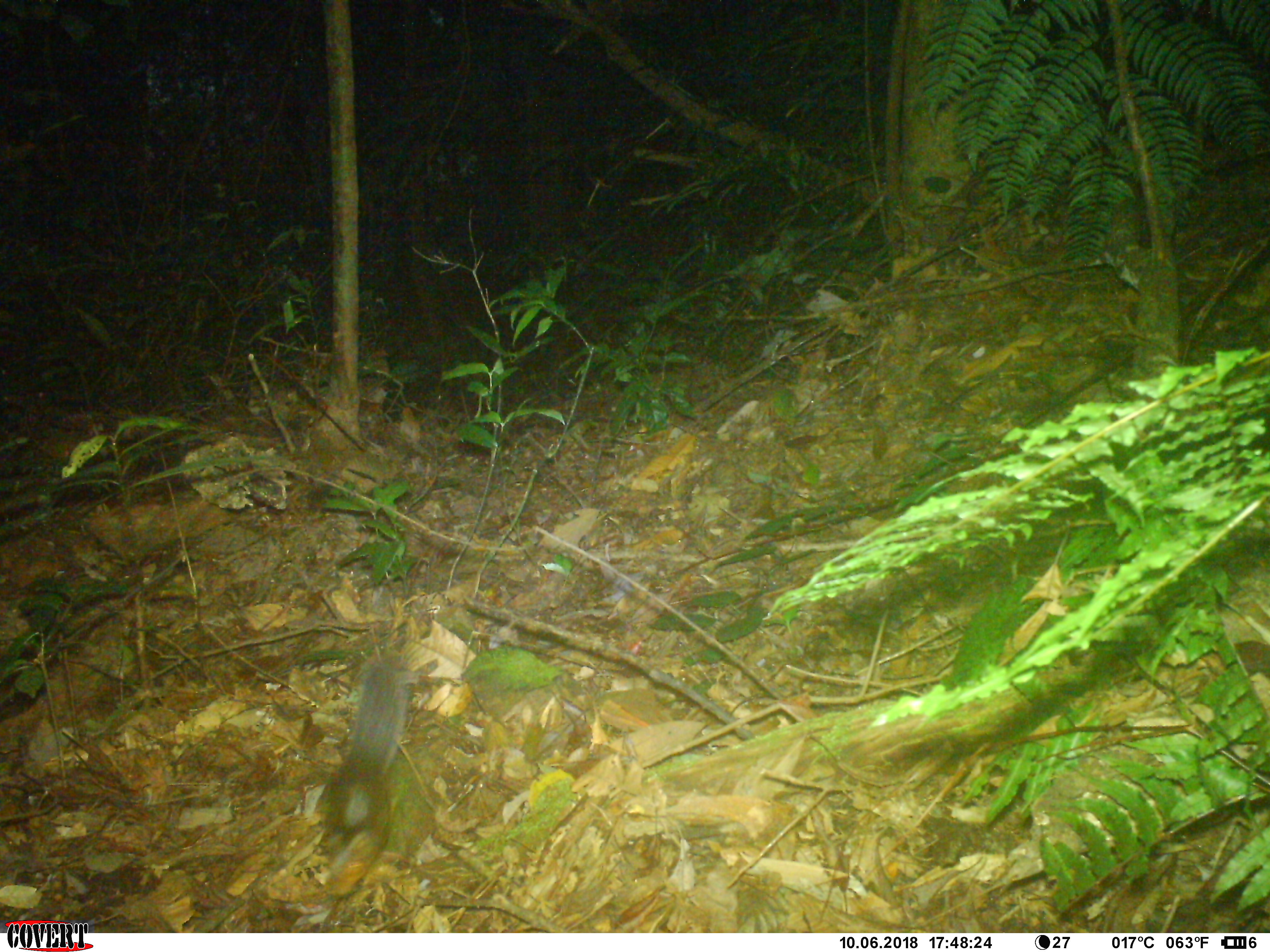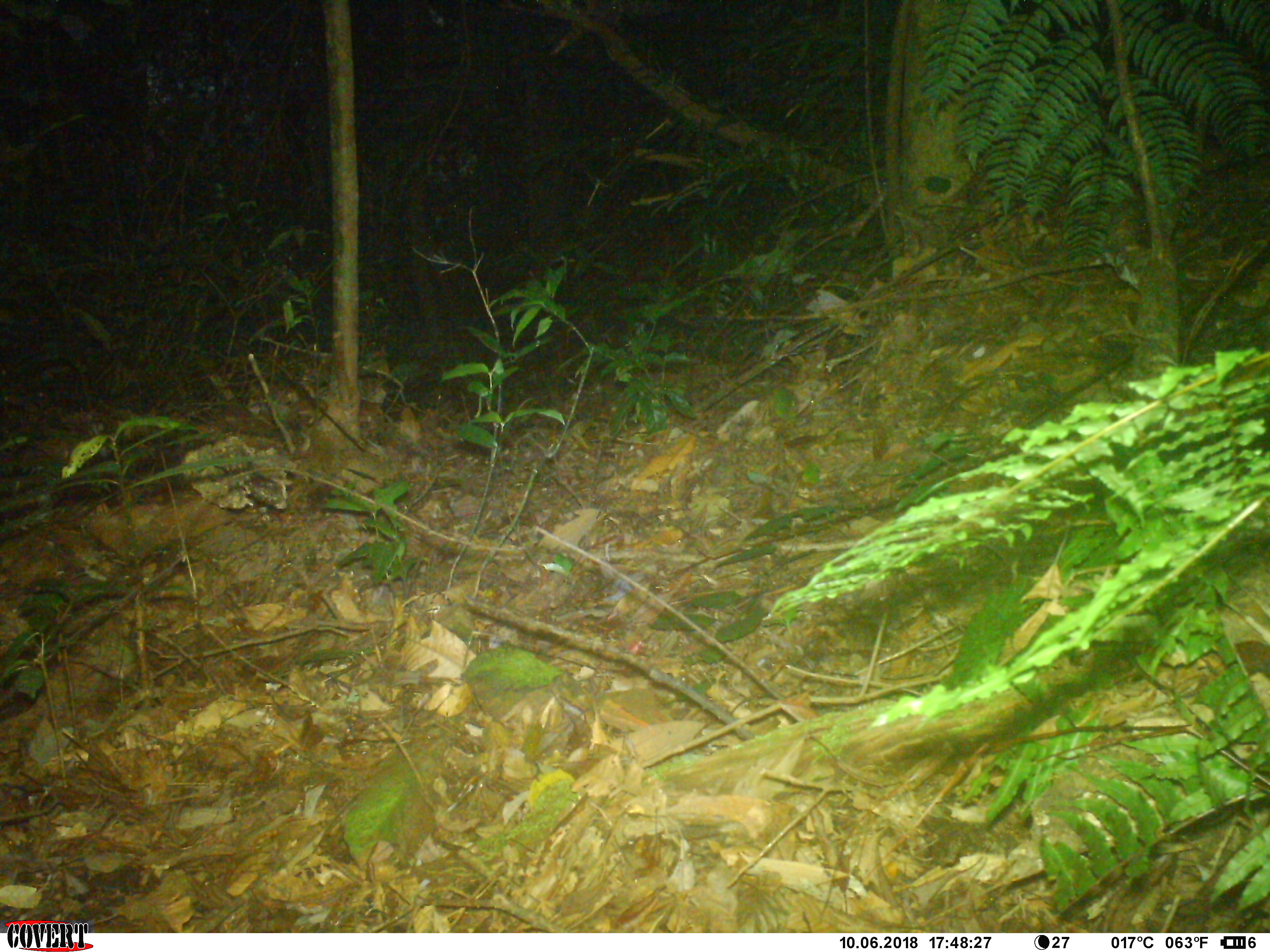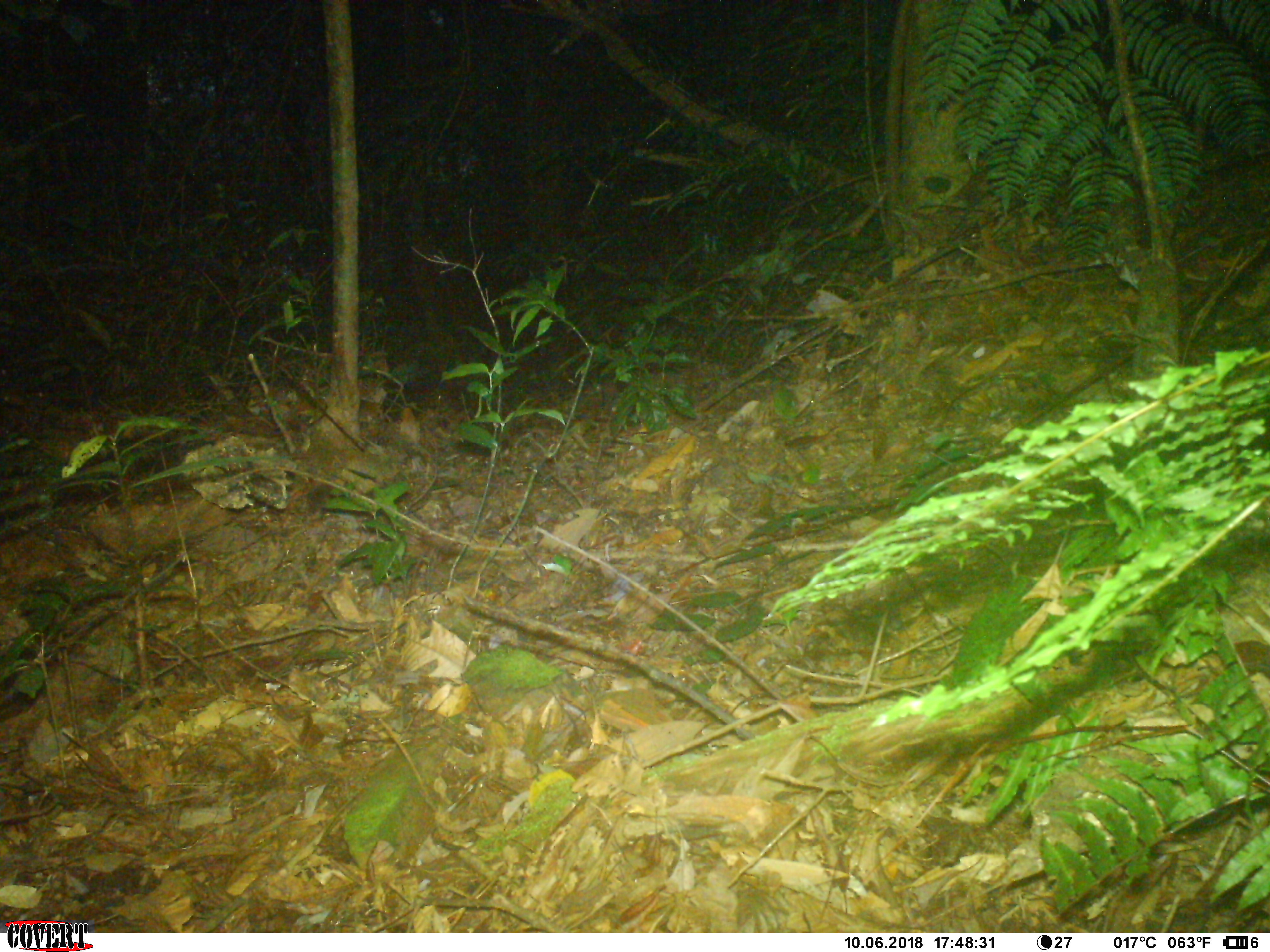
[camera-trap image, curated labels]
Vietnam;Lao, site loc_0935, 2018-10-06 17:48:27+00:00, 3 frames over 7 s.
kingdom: Animalia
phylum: Chordata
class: Mammalia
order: Rodentia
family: Sciuridae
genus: Dremomys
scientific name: Dremomys rufigenis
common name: red-cheeked squirrel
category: red cheeked squirrel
Red cheeked squirrel (red-cheeked squirrel) (Dremomys rufigenis). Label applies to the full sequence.